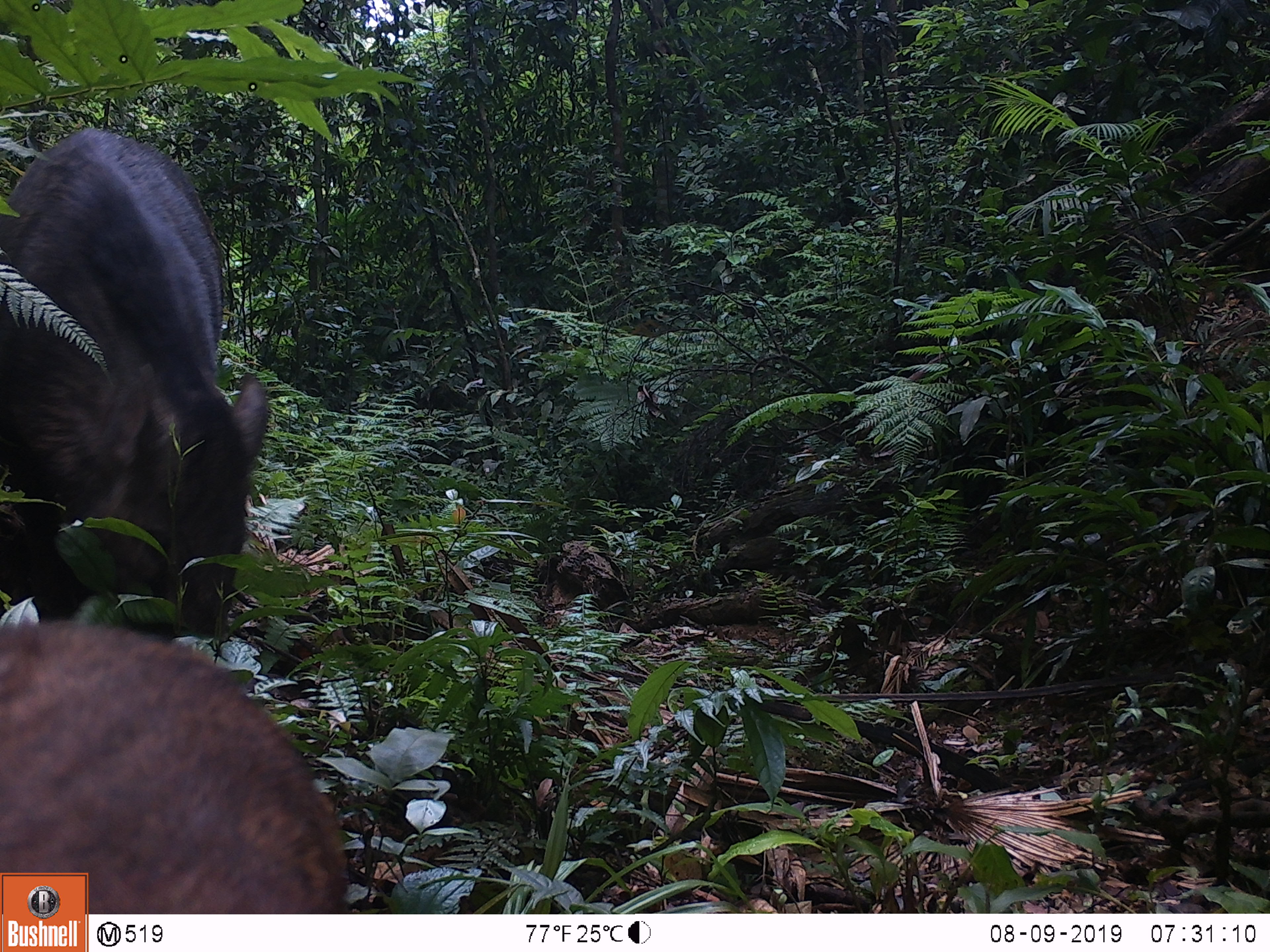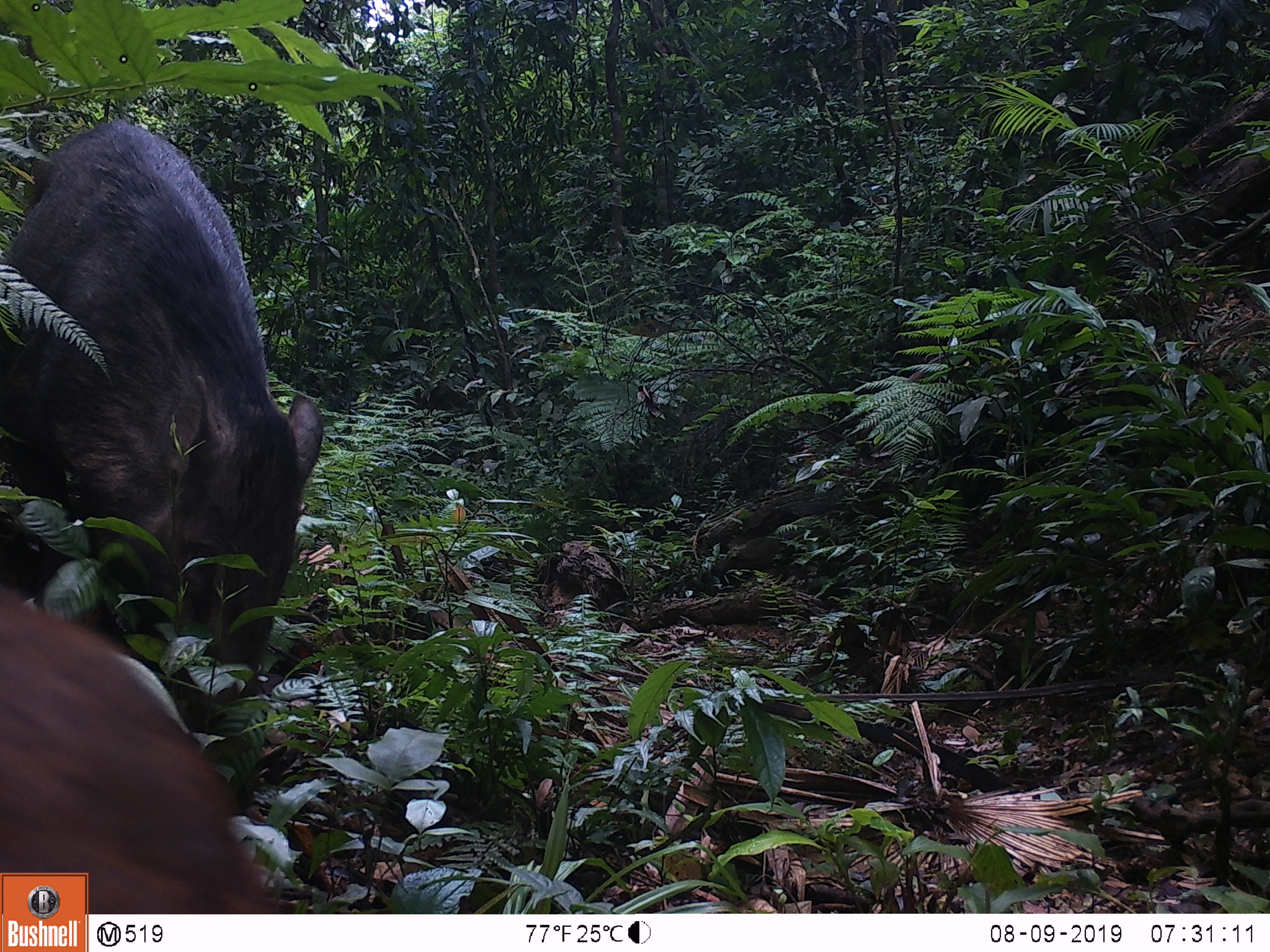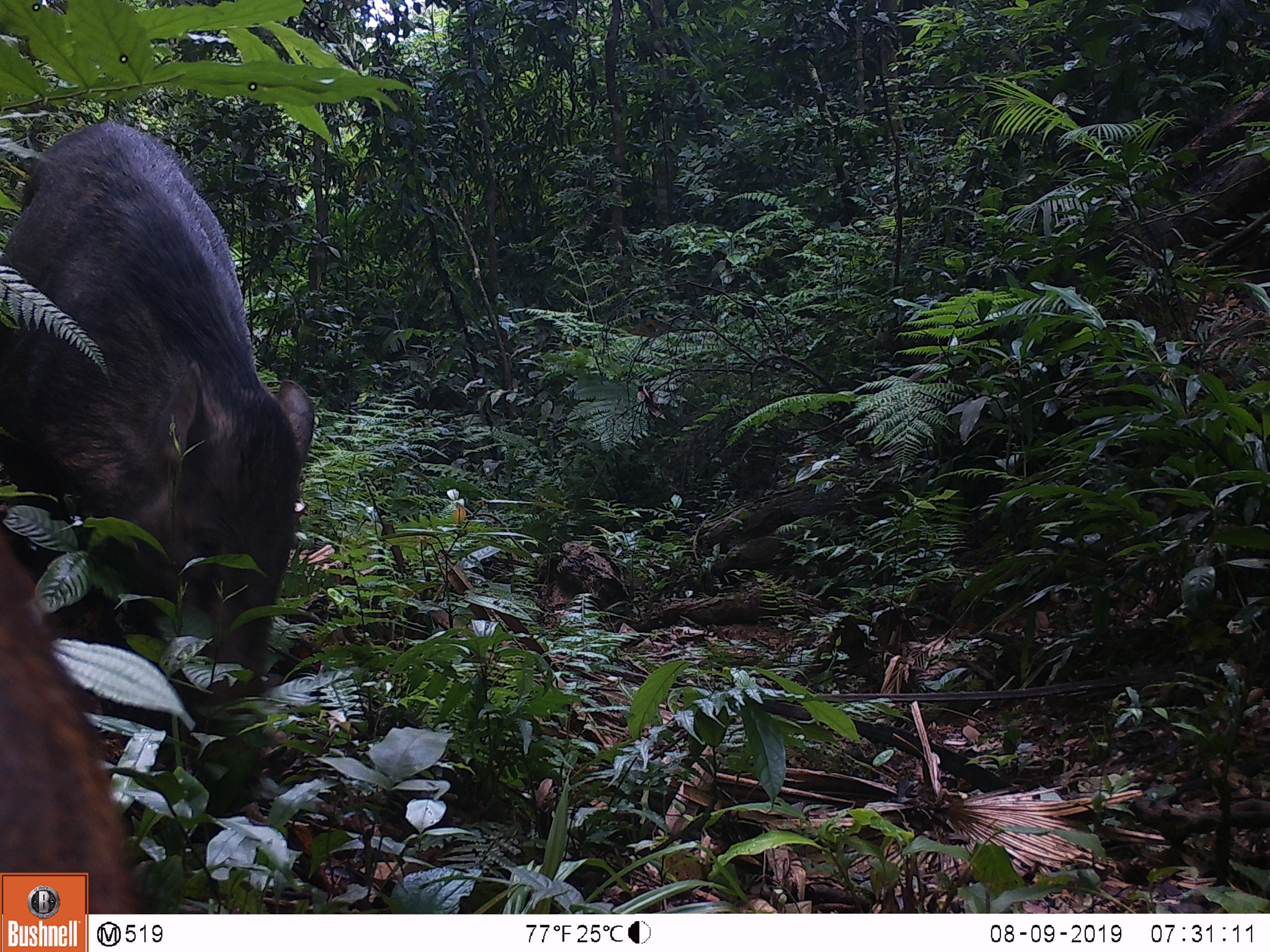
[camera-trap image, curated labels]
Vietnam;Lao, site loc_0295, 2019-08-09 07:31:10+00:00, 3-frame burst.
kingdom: Animalia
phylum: Chordata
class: Mammalia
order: Artiodactyla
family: Suidae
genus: Sus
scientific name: Sus scrofa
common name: eurasian wild pig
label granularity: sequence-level